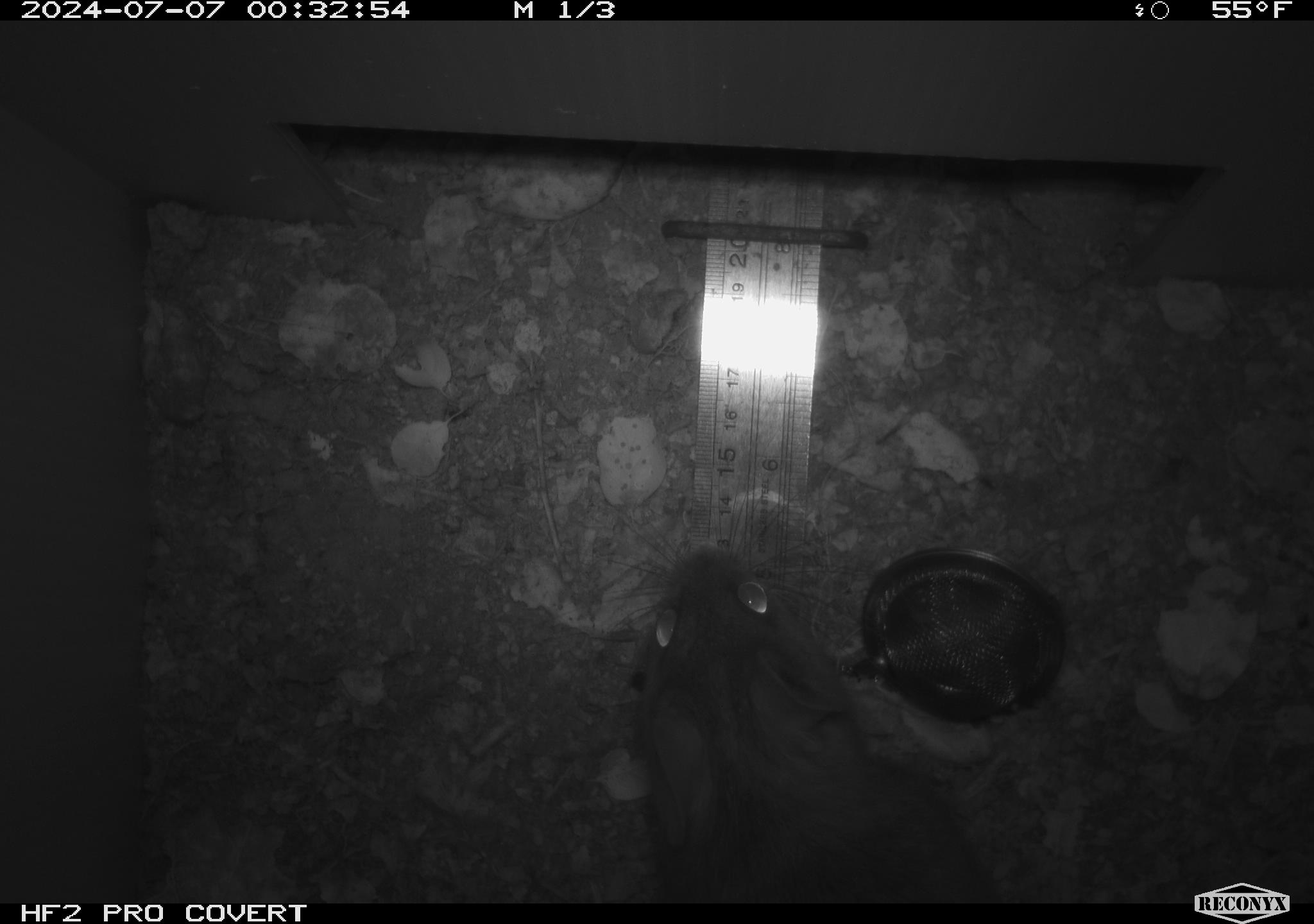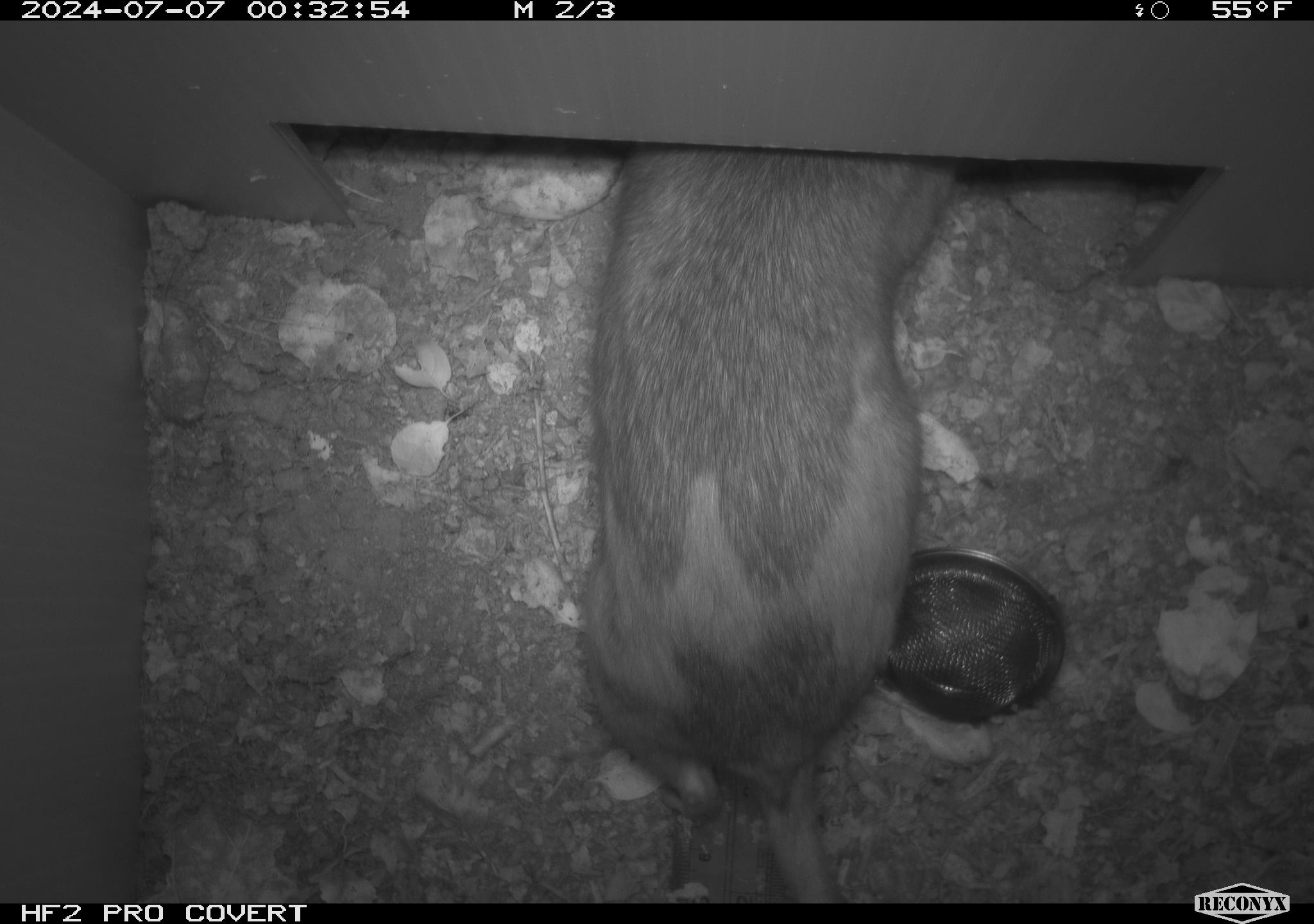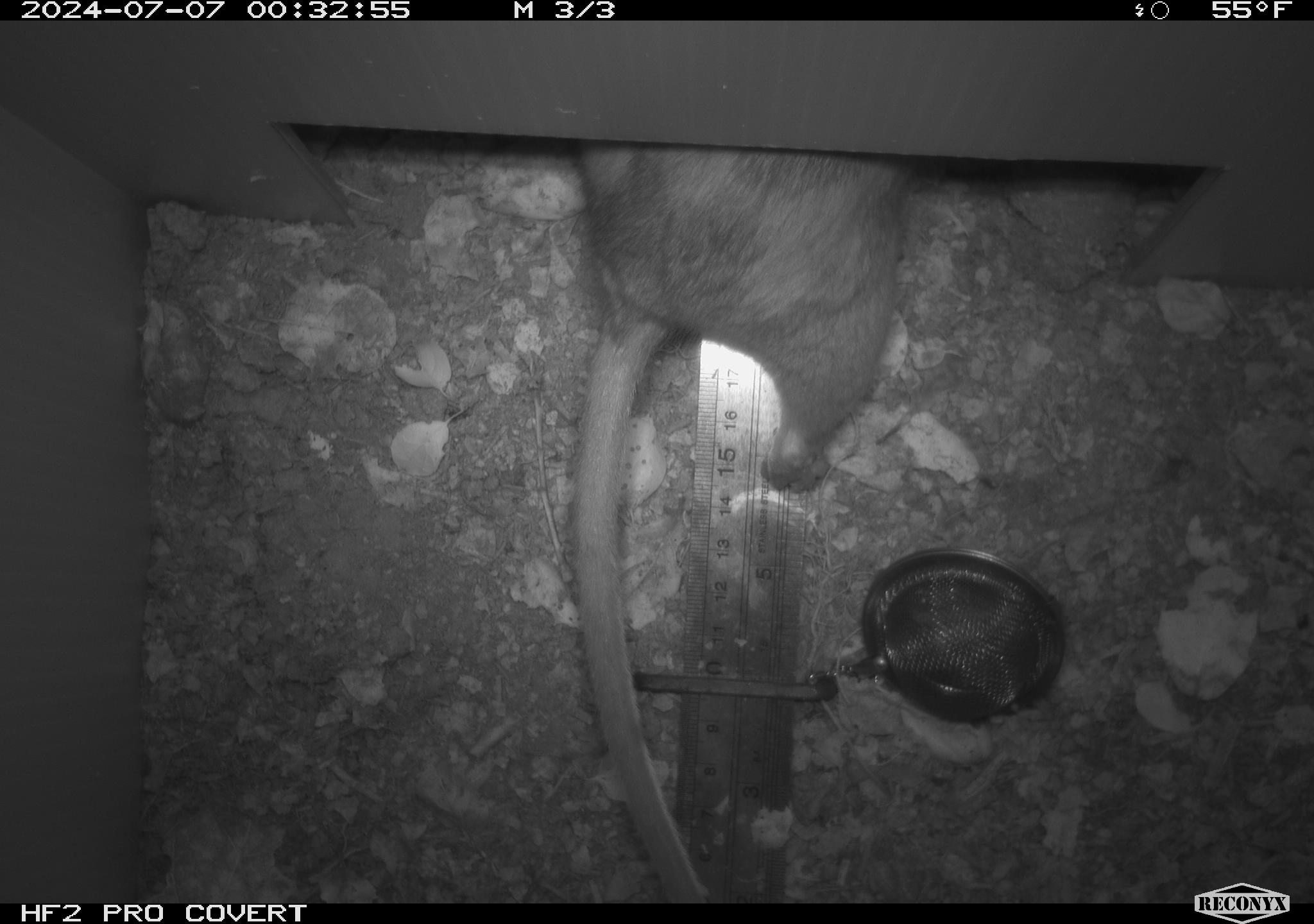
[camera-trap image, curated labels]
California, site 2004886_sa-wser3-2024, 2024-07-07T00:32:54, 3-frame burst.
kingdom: Animalia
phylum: Chordata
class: Mammalia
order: Rodentia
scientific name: Rodentia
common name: woodrat or rat or mouse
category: woodrat or rat or mouse species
Woodrat or rat or mouse species (woodrat or rat or mouse) (Rodentia).